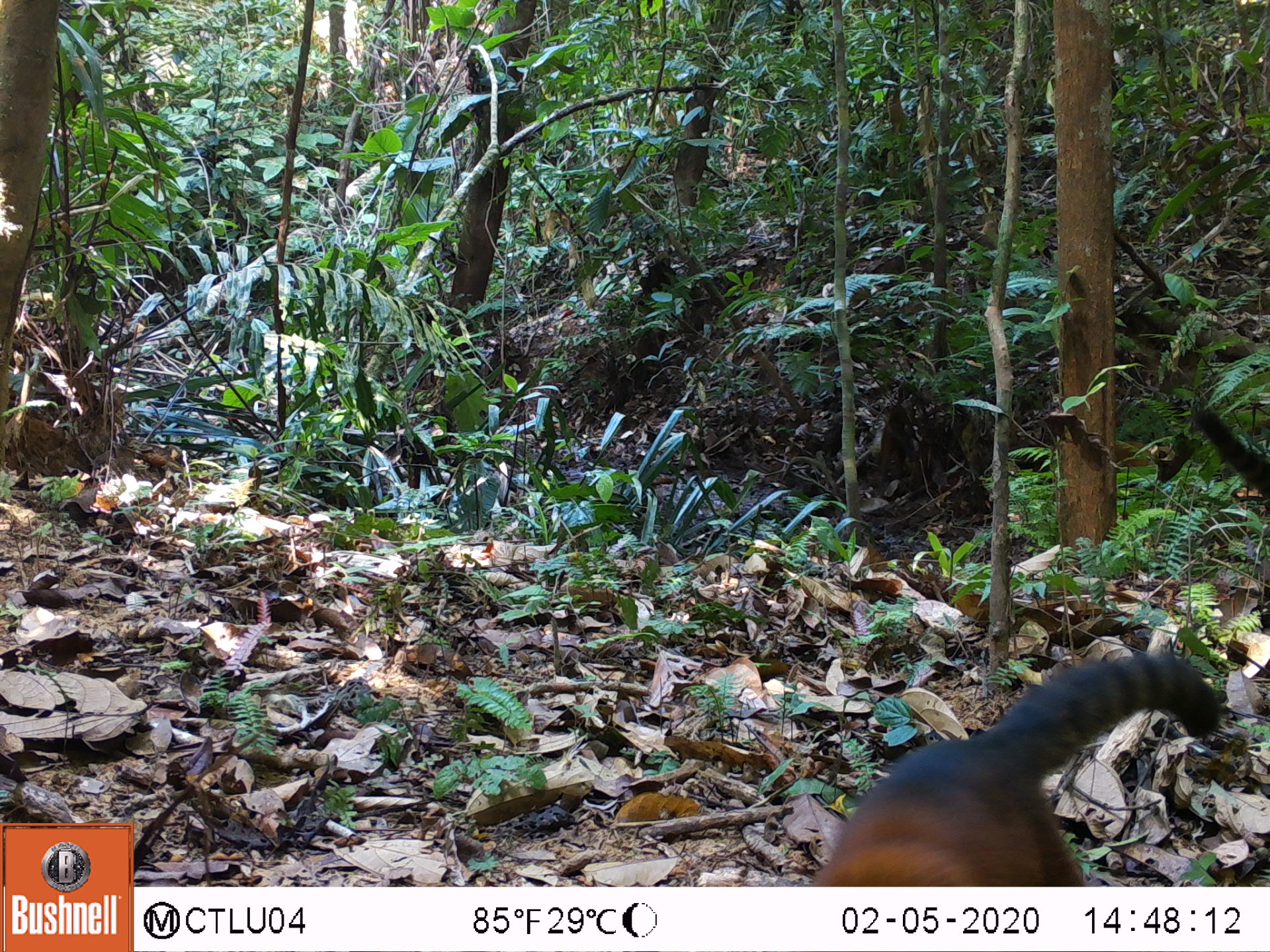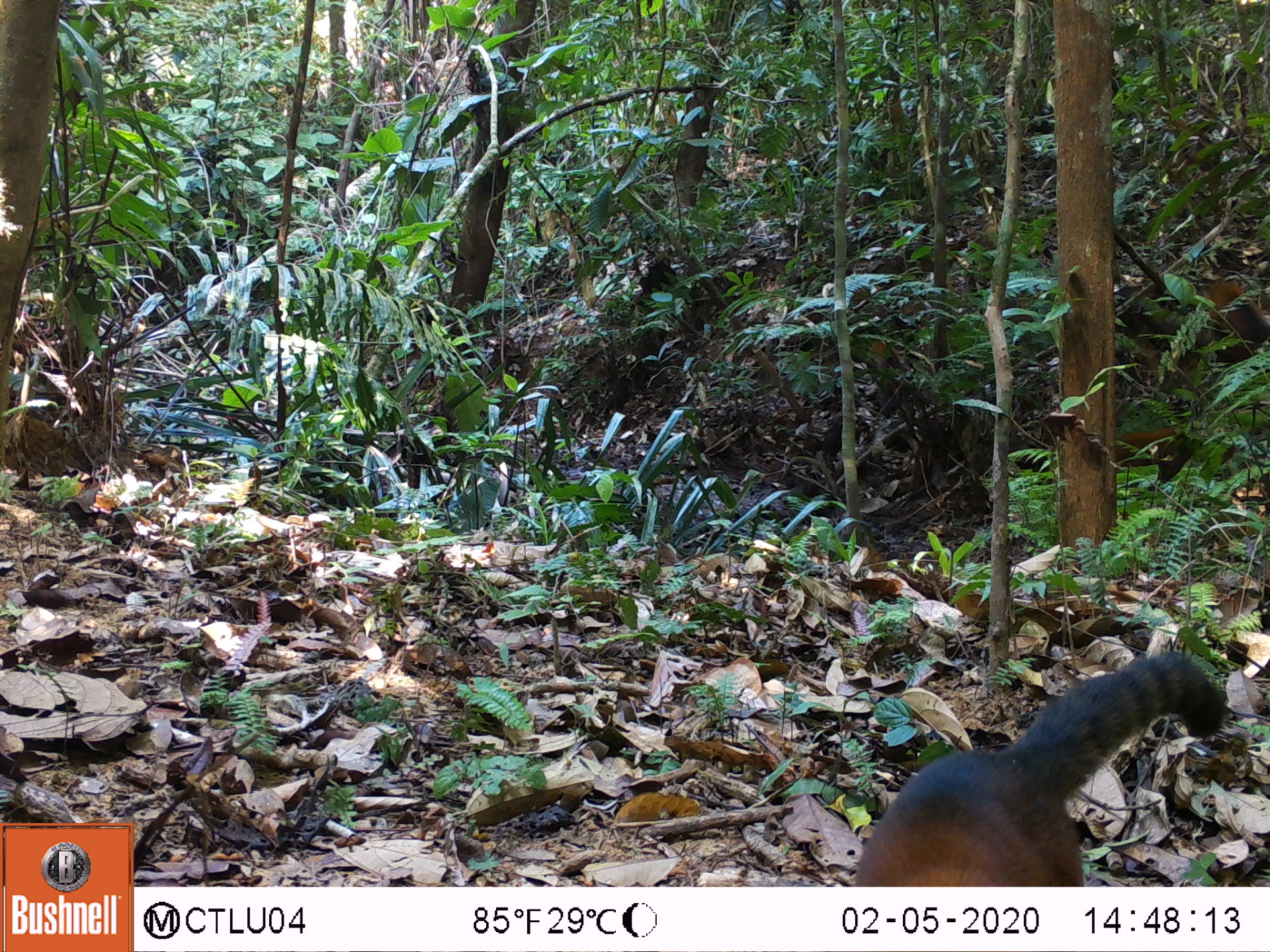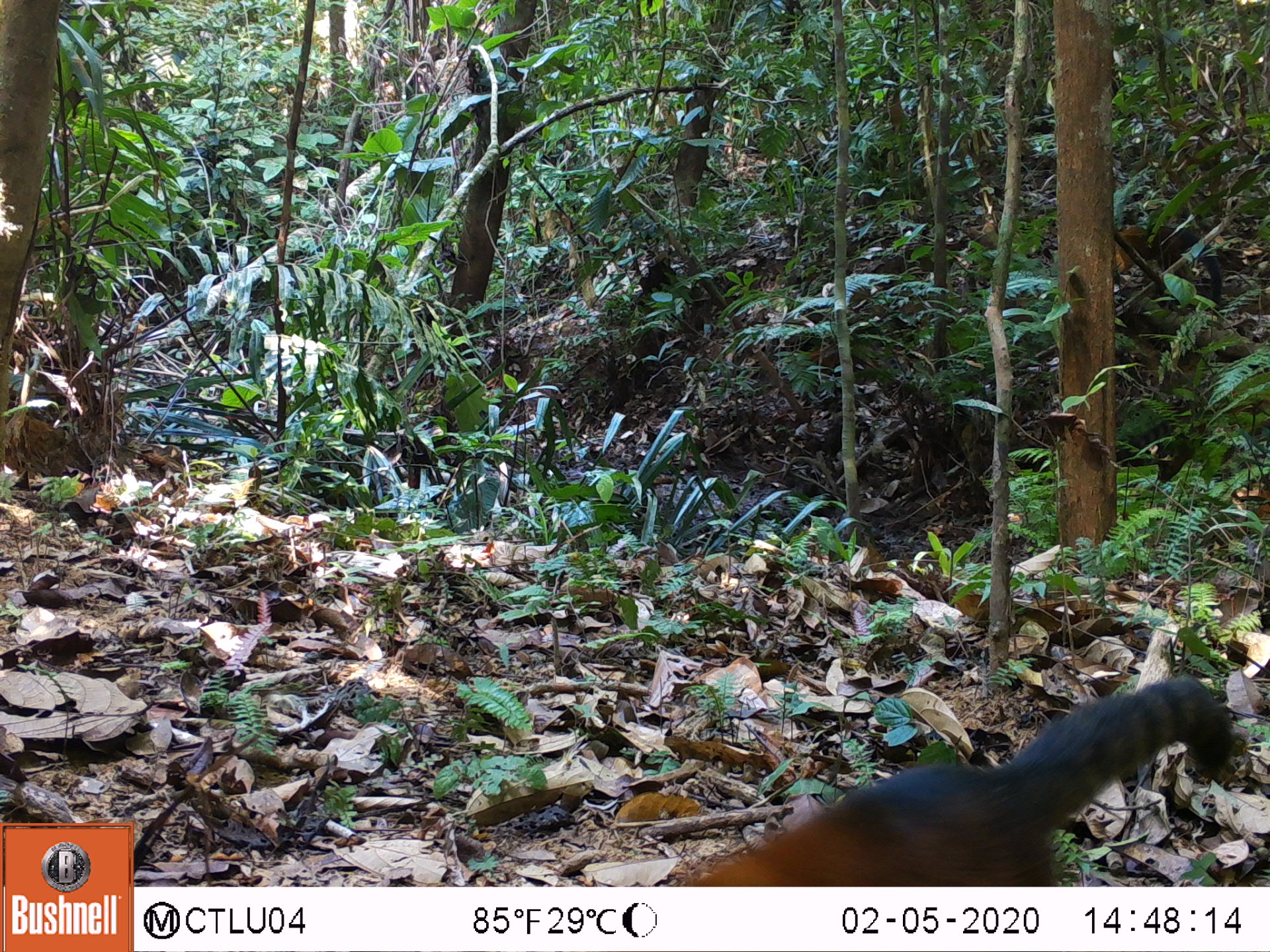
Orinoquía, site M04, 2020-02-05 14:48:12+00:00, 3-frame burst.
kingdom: Animalia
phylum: Chordata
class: Mammalia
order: Carnivora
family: Procyonidae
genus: Nasua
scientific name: Nasua nasua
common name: south american coati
South american coati (Nasua nasua).